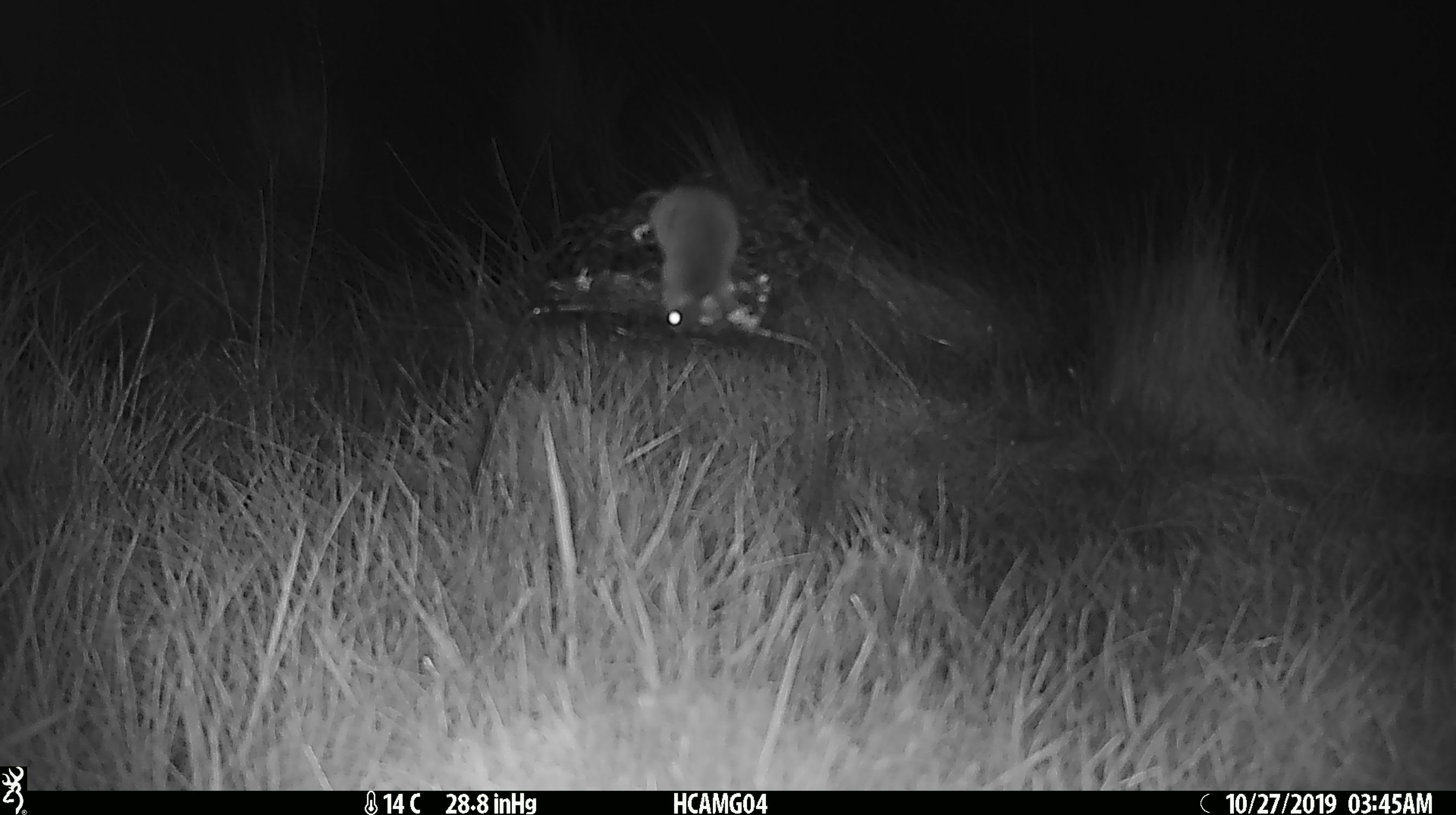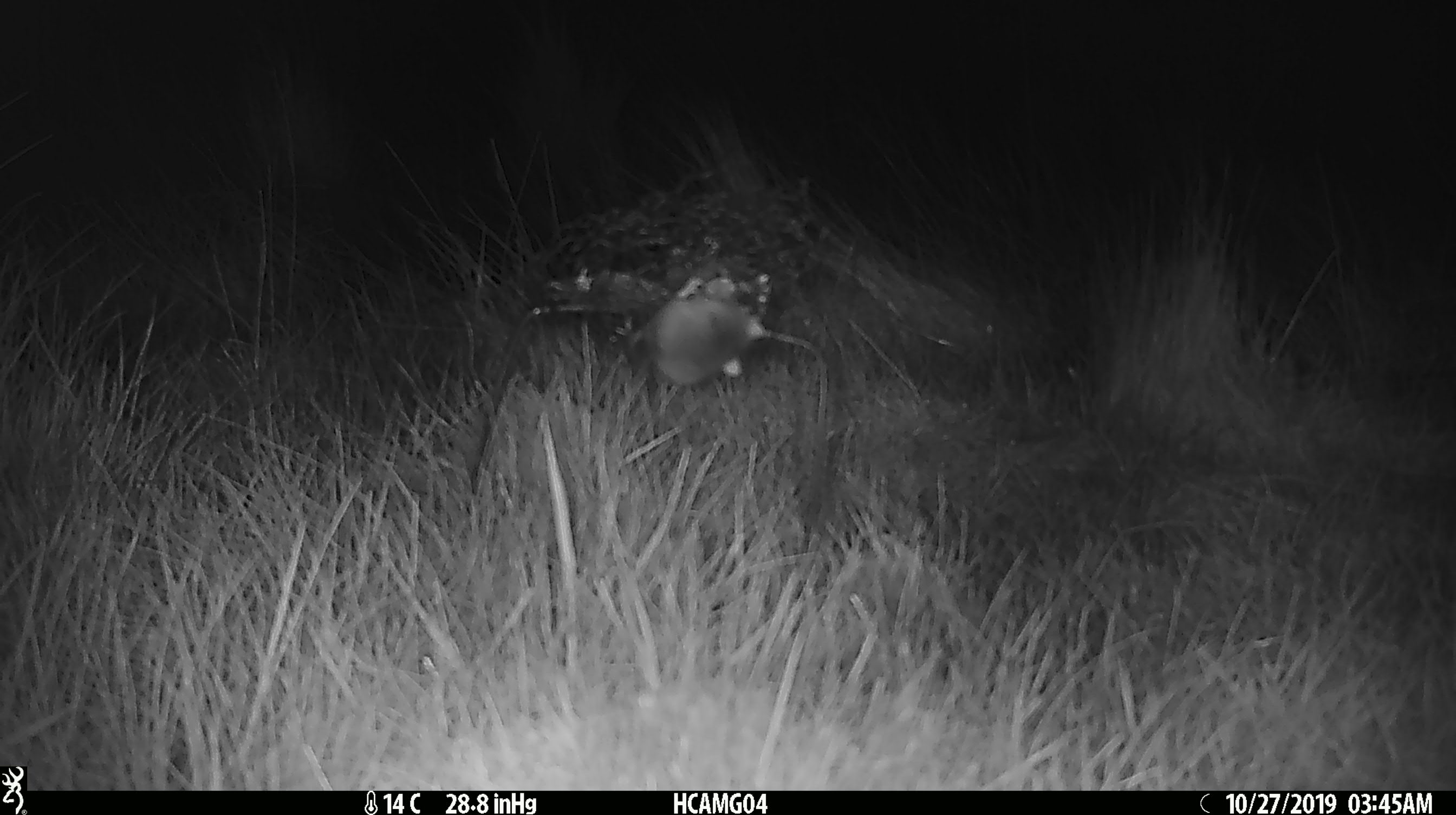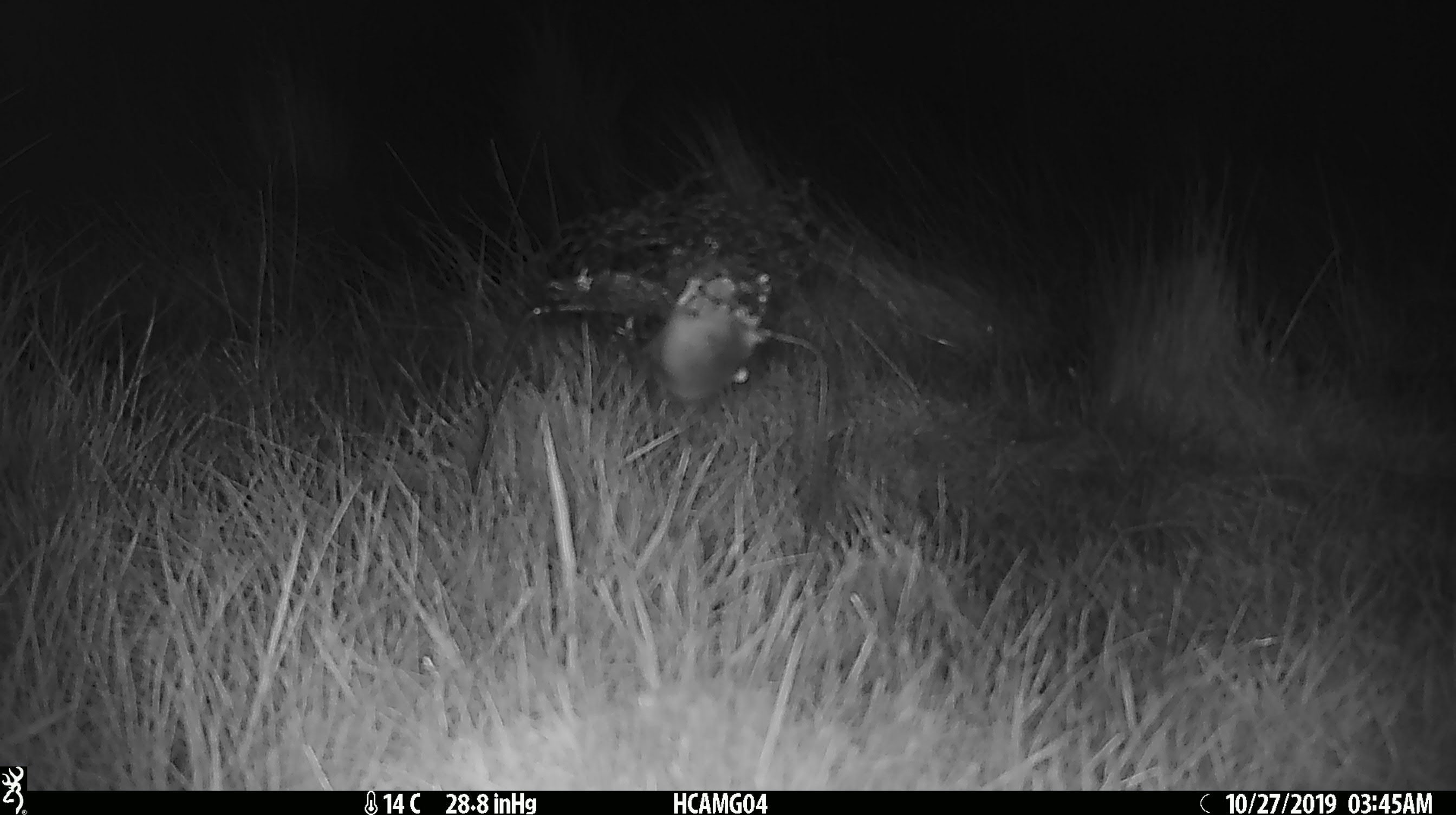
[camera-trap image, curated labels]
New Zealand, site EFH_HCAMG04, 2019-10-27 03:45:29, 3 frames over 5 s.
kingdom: Animalia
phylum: Chordata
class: Mammalia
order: Rodentia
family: Muridae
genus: Mus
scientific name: Mus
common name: mouse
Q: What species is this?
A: Mouse (Mus).